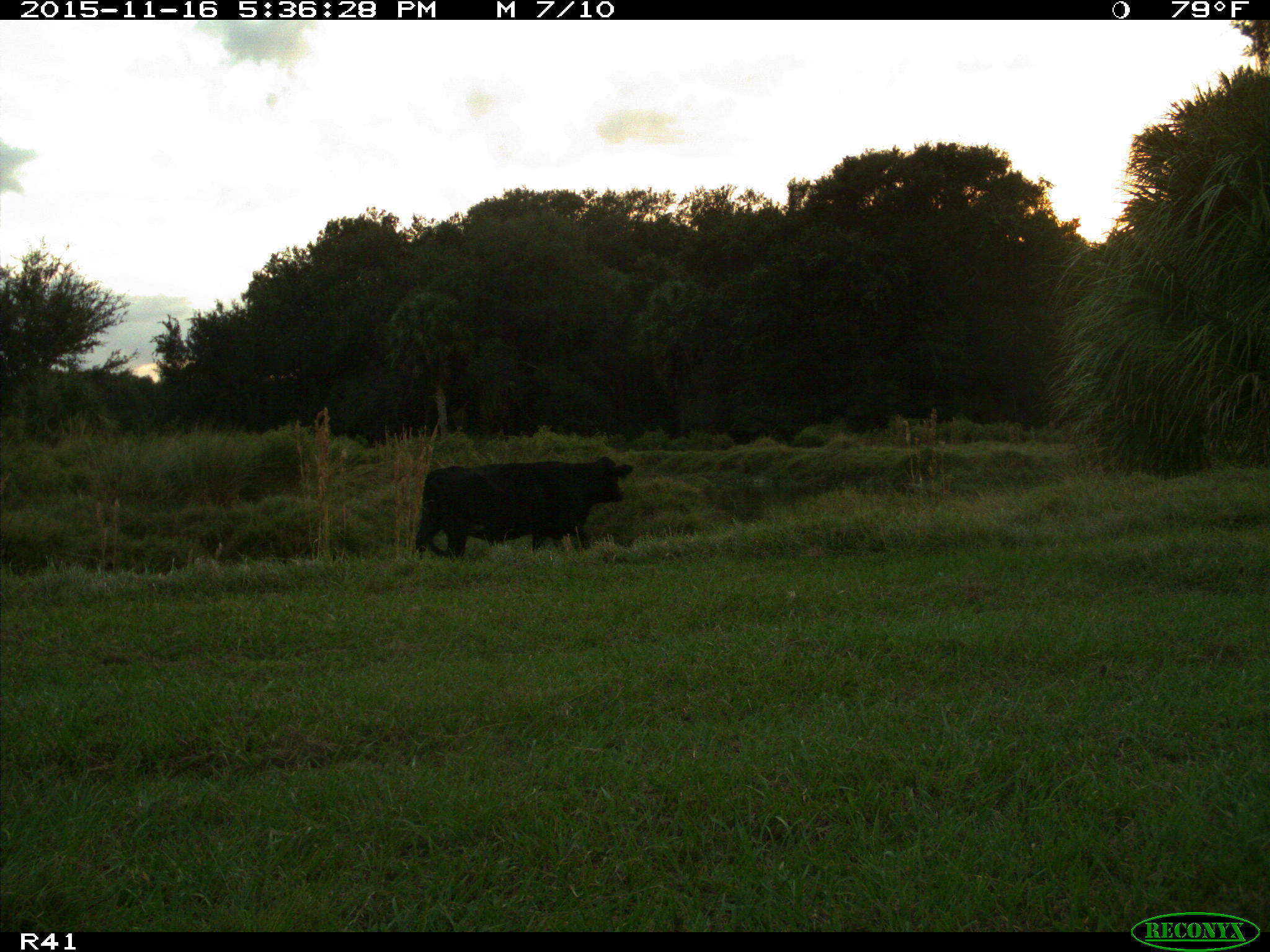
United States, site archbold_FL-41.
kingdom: Animalia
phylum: Chordata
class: Mammalia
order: Artiodactyla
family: Bovidae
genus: Bos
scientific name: Bos taurus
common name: domestic cow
Bos taurus (domestic cow).